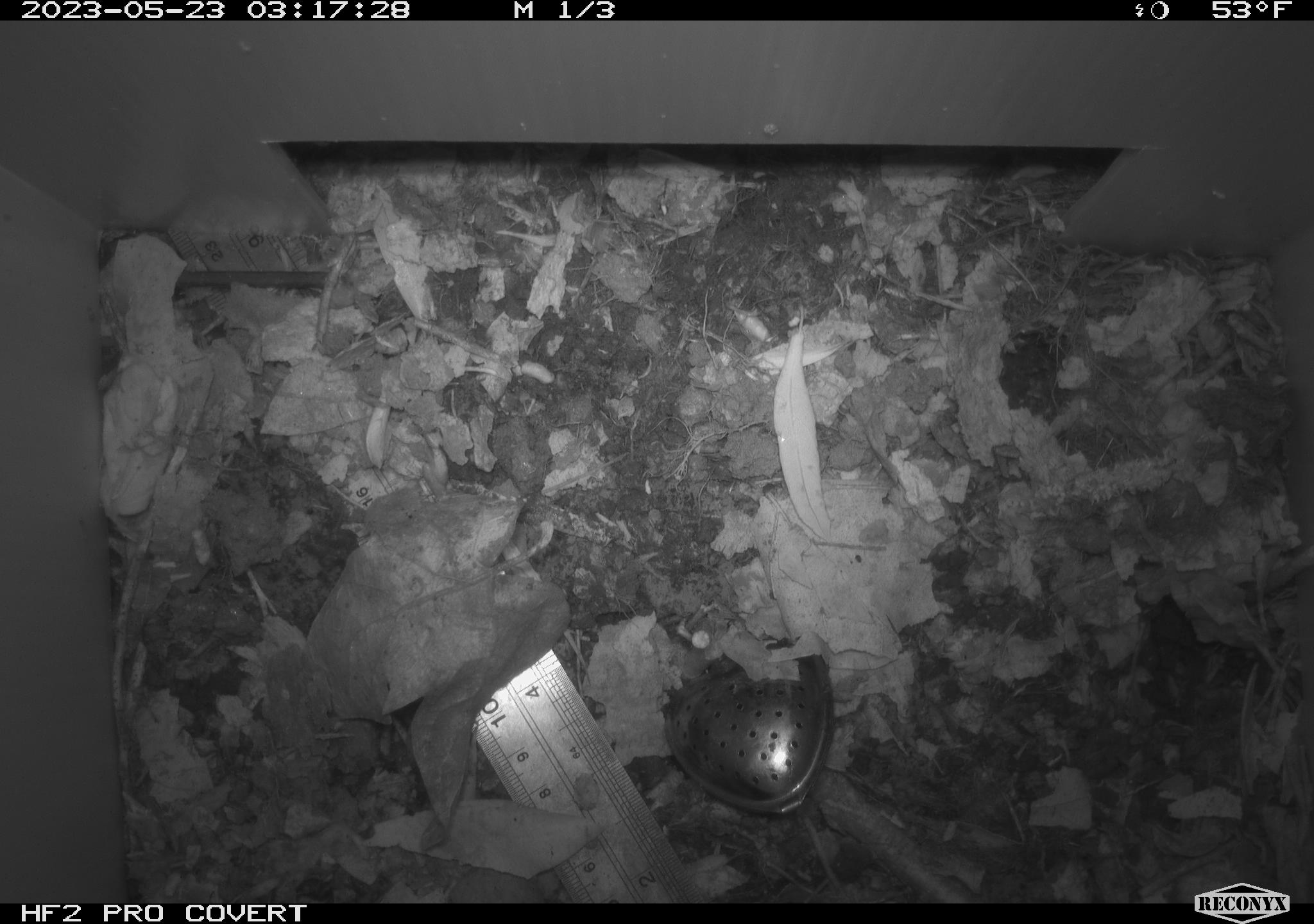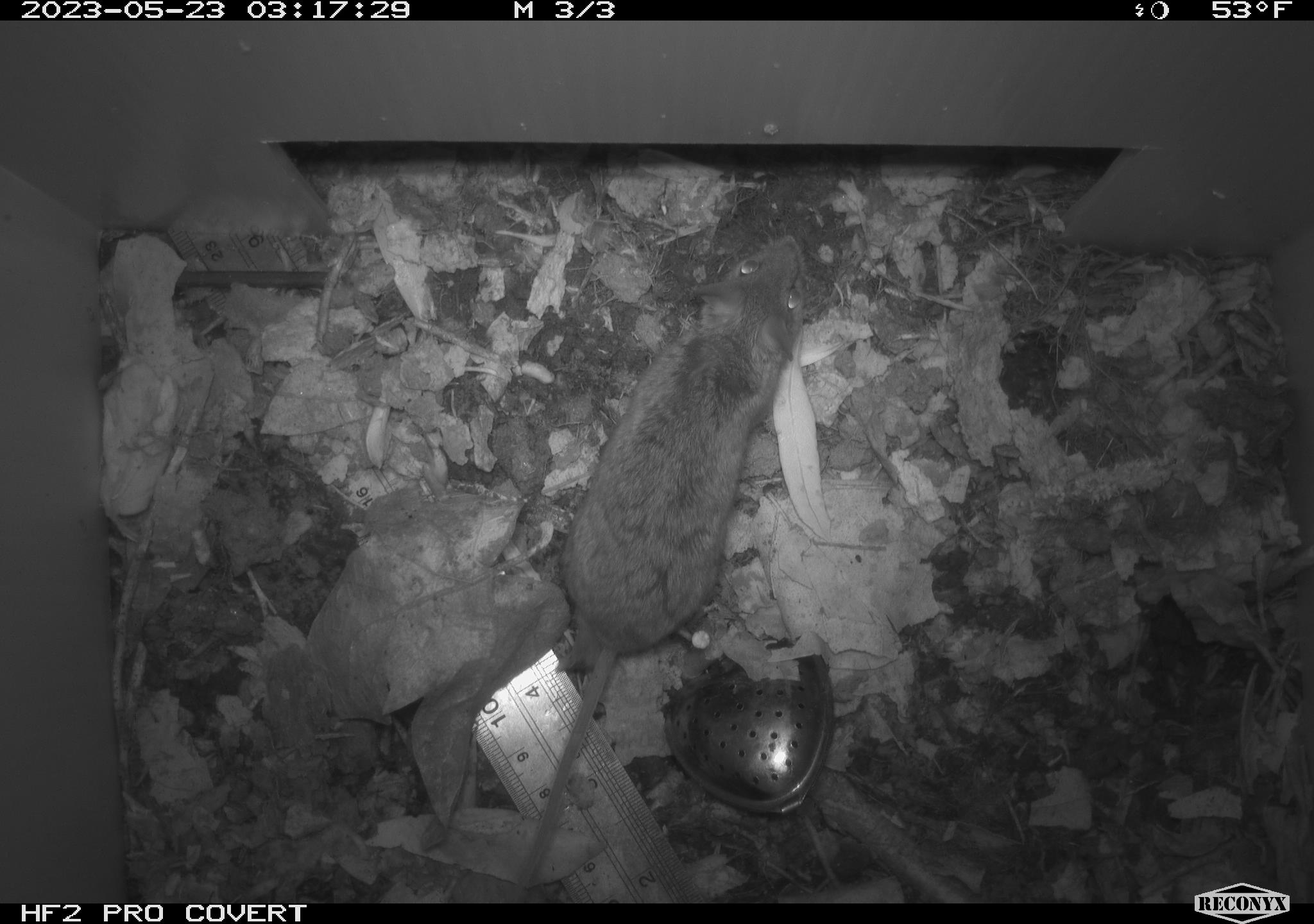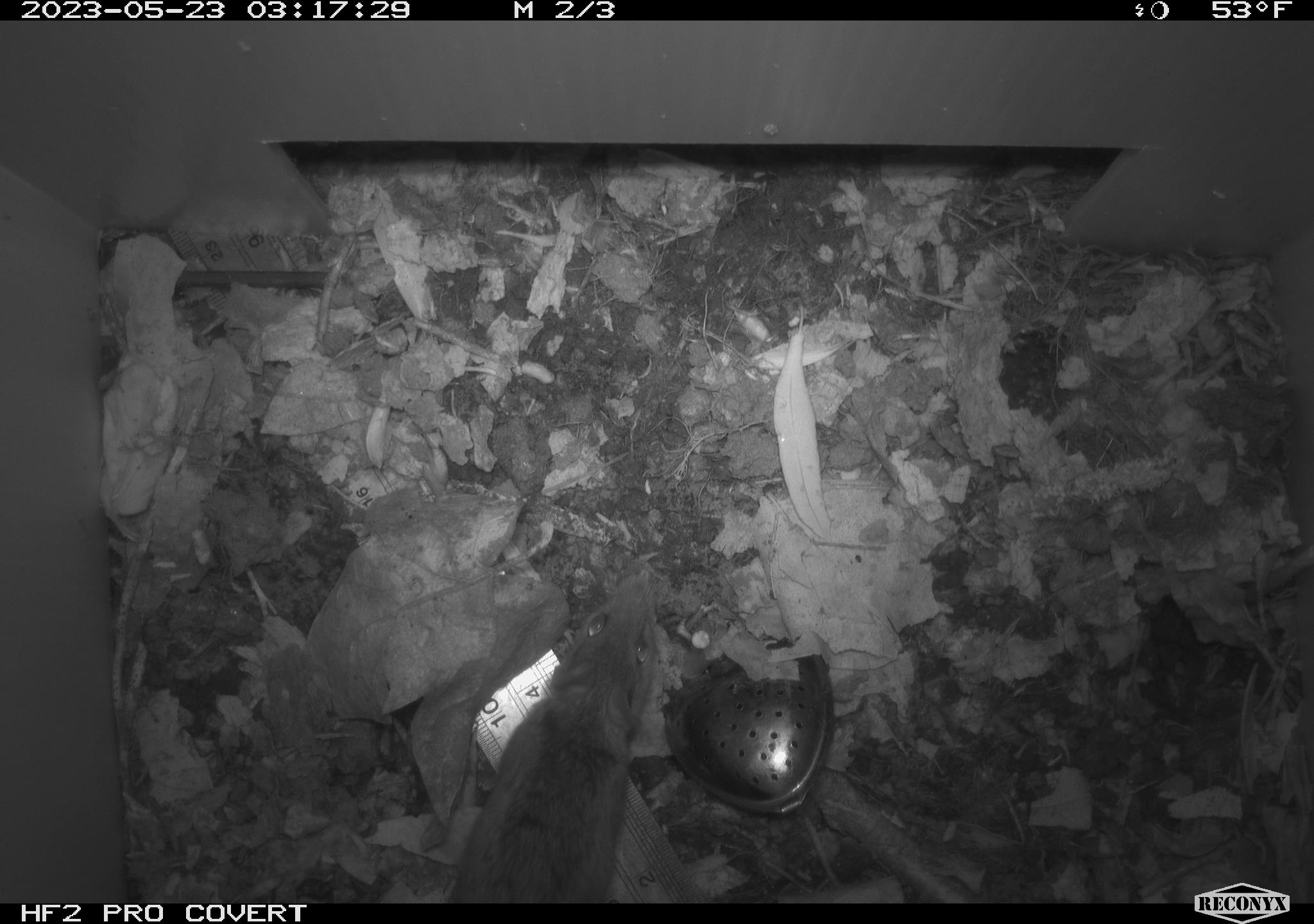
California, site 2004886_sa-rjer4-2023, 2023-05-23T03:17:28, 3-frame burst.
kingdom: Animalia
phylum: Chordata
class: Mammalia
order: Rodentia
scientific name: Rodentia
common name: mouse species